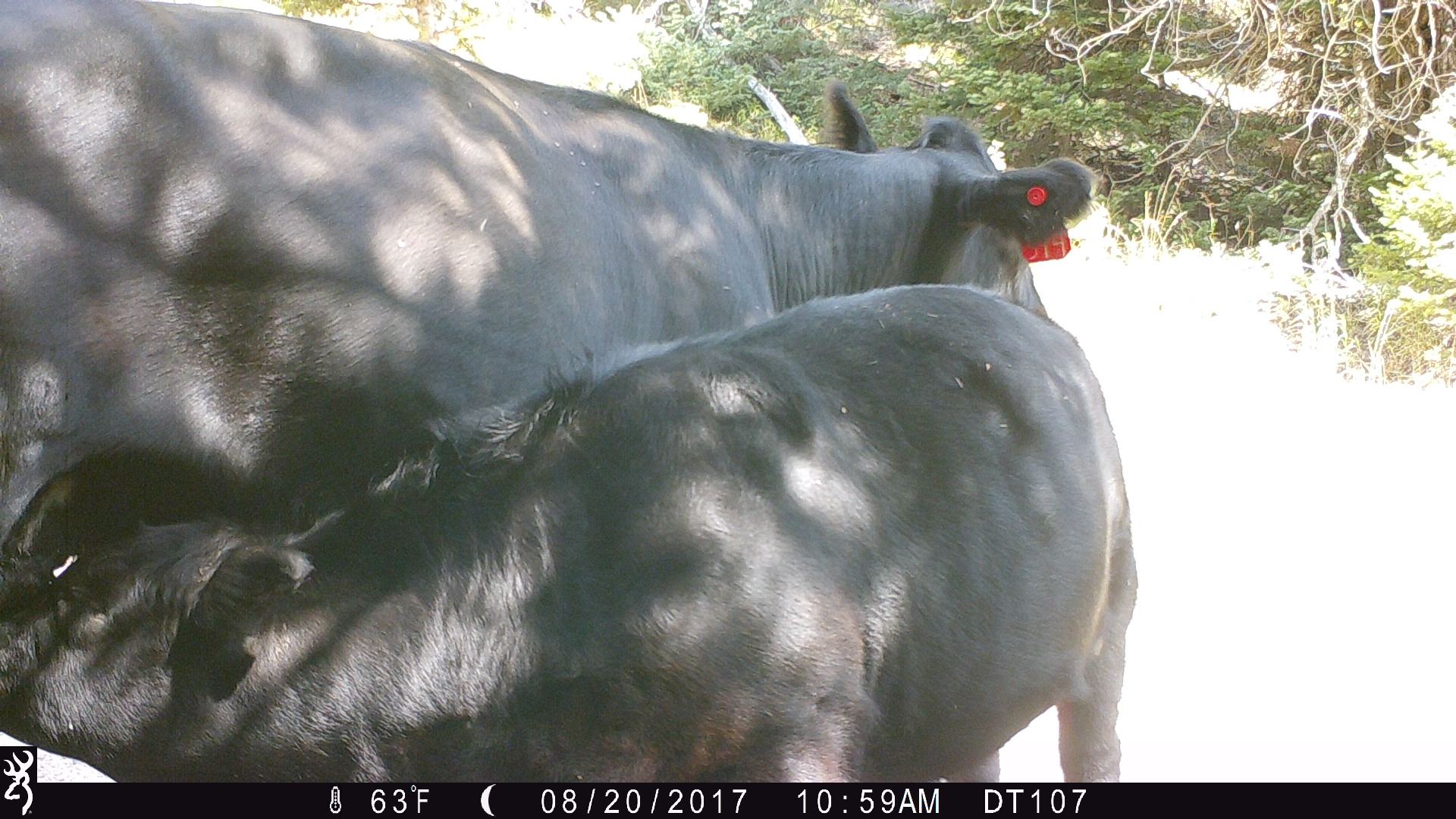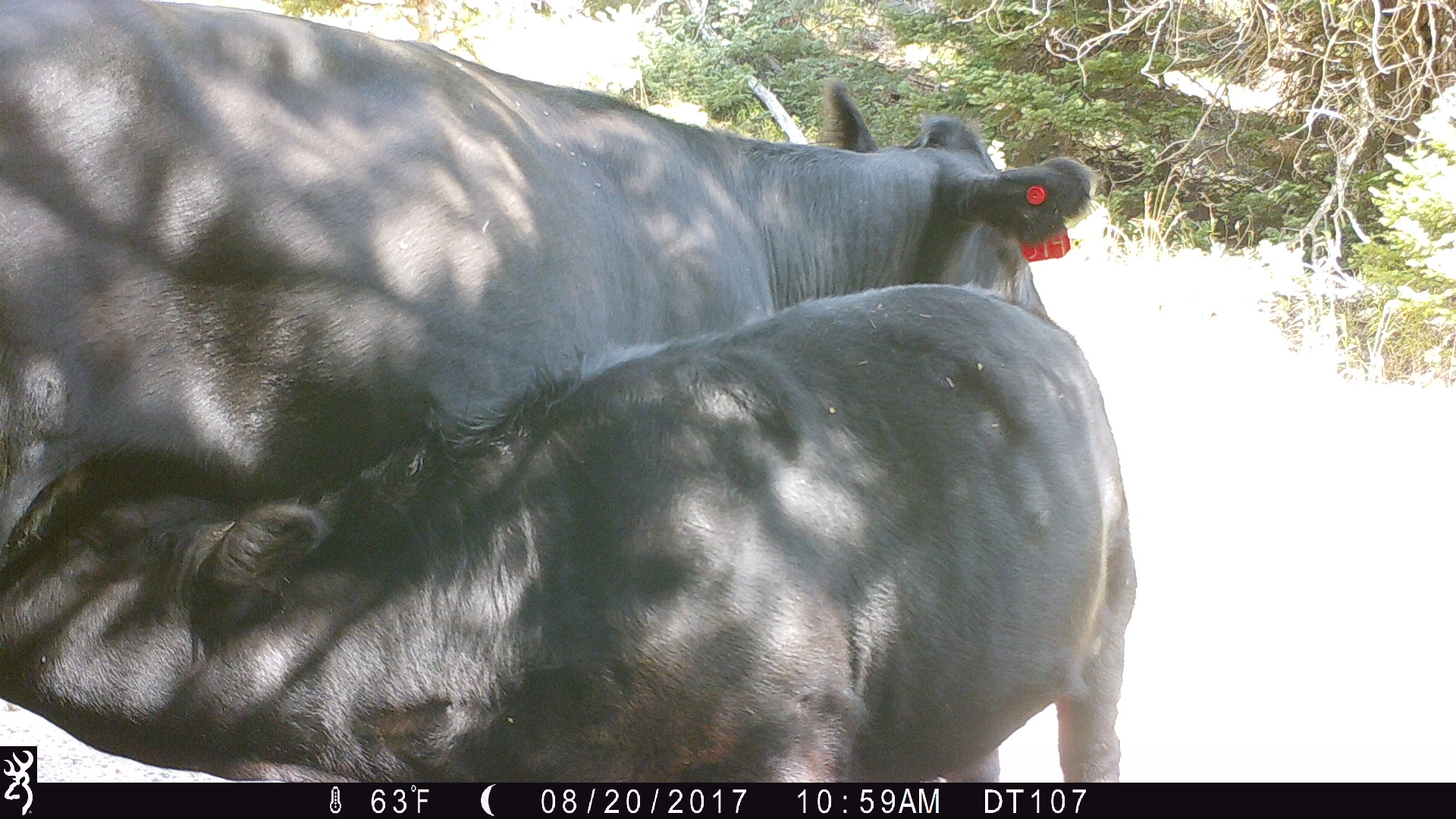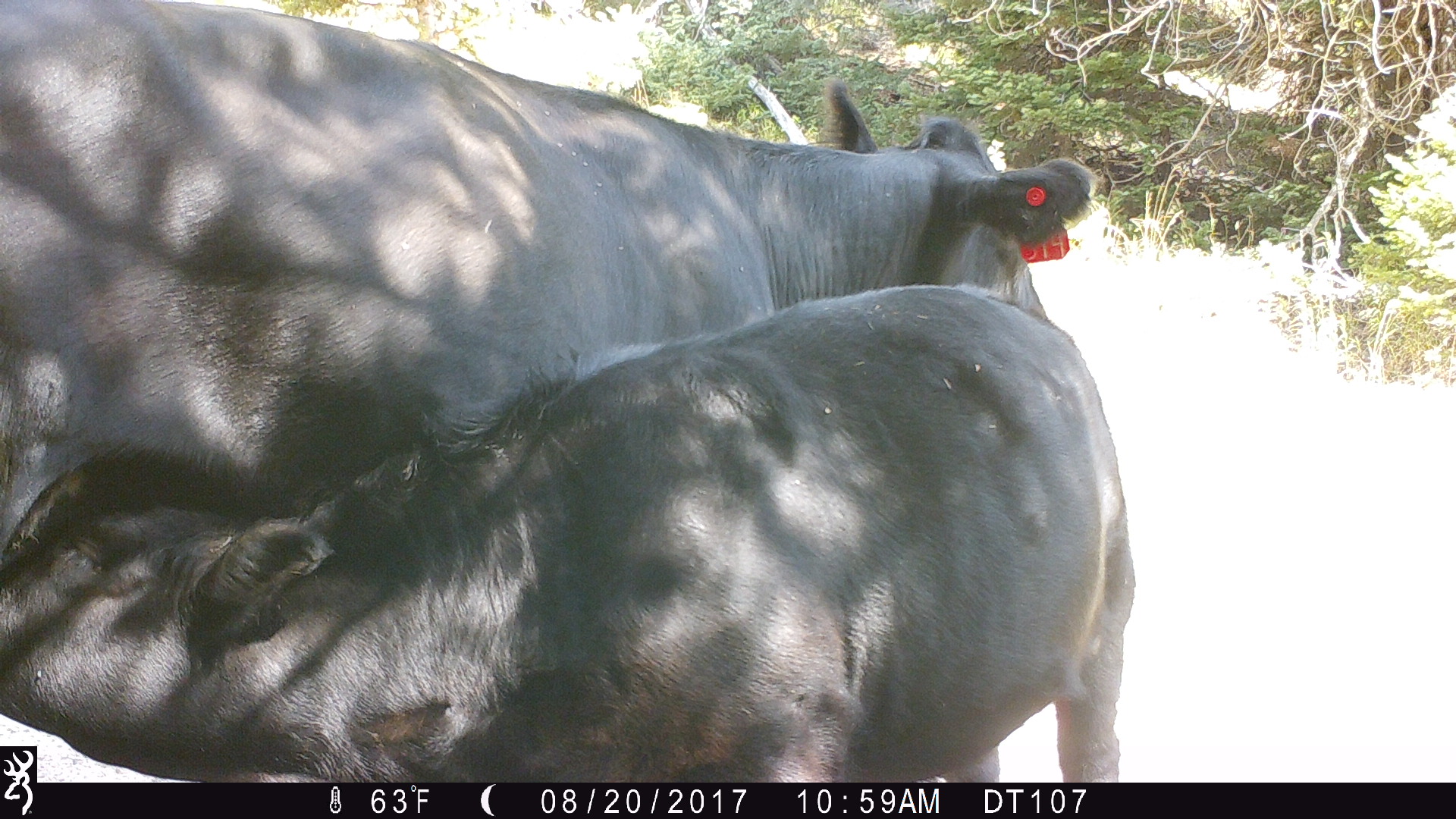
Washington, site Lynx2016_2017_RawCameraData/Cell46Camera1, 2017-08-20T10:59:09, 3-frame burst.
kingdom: Animalia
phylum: Chordata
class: Mammalia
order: Artiodactyla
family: Bovidae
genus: Bos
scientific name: Bos taurus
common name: domestic cattle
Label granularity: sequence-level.